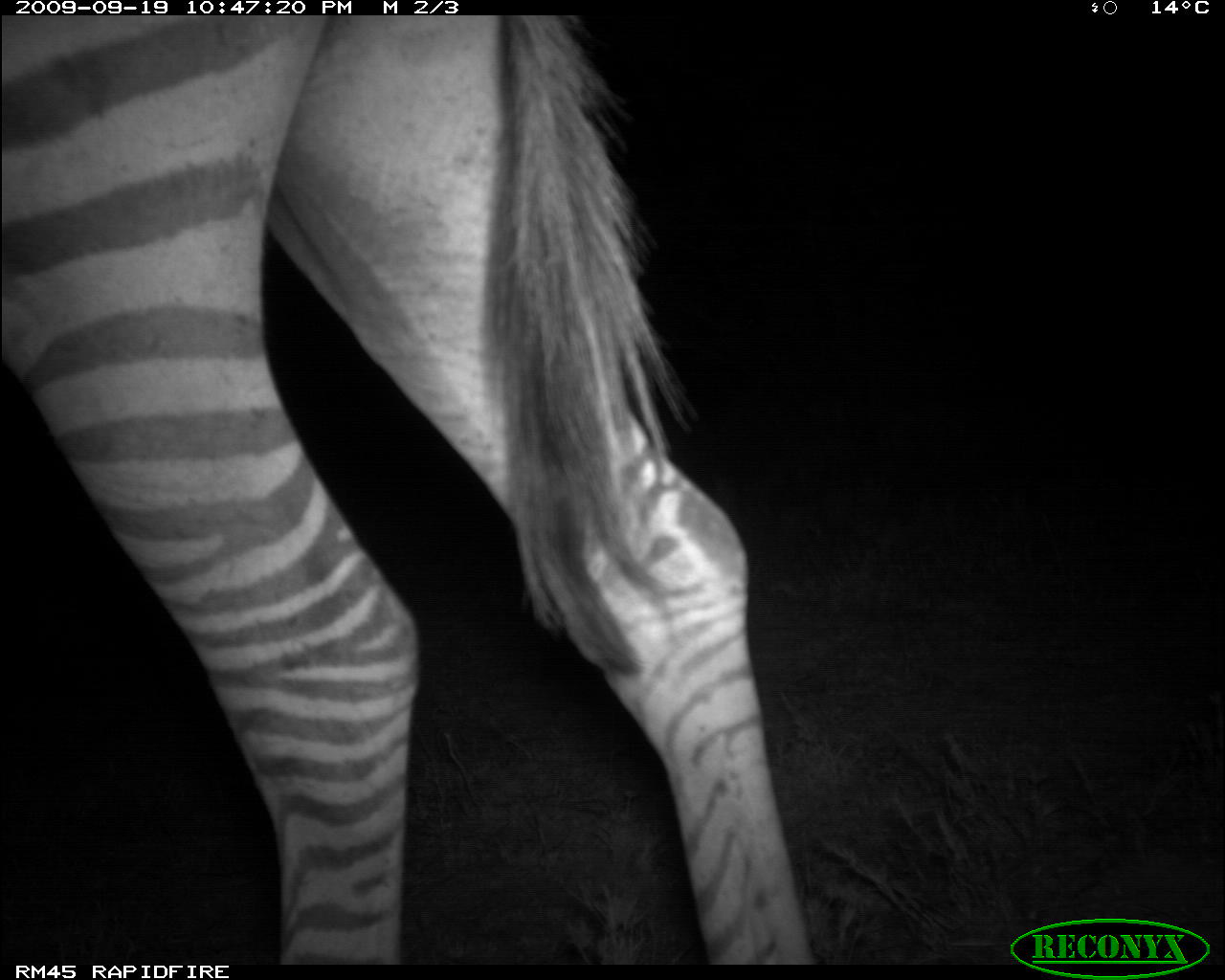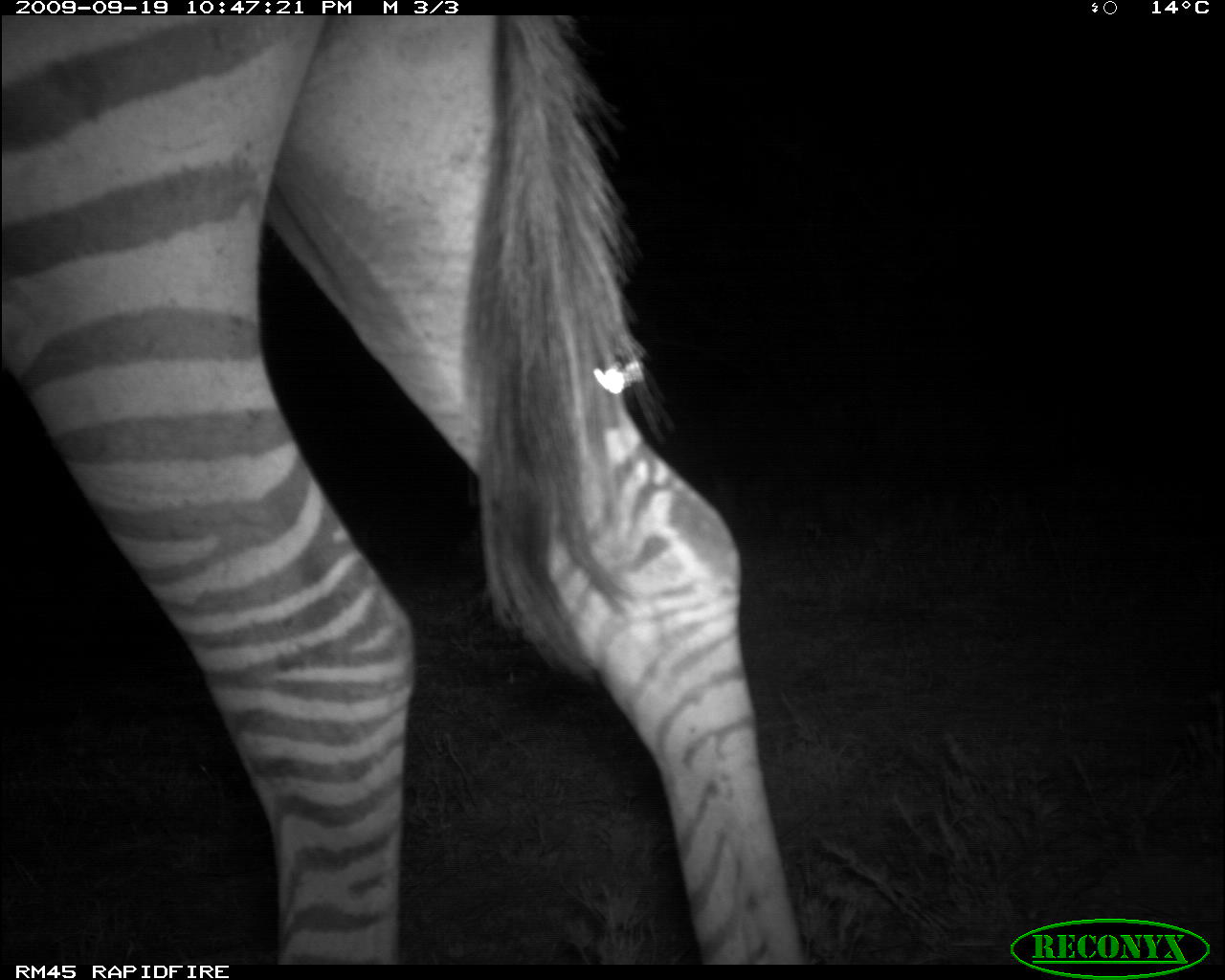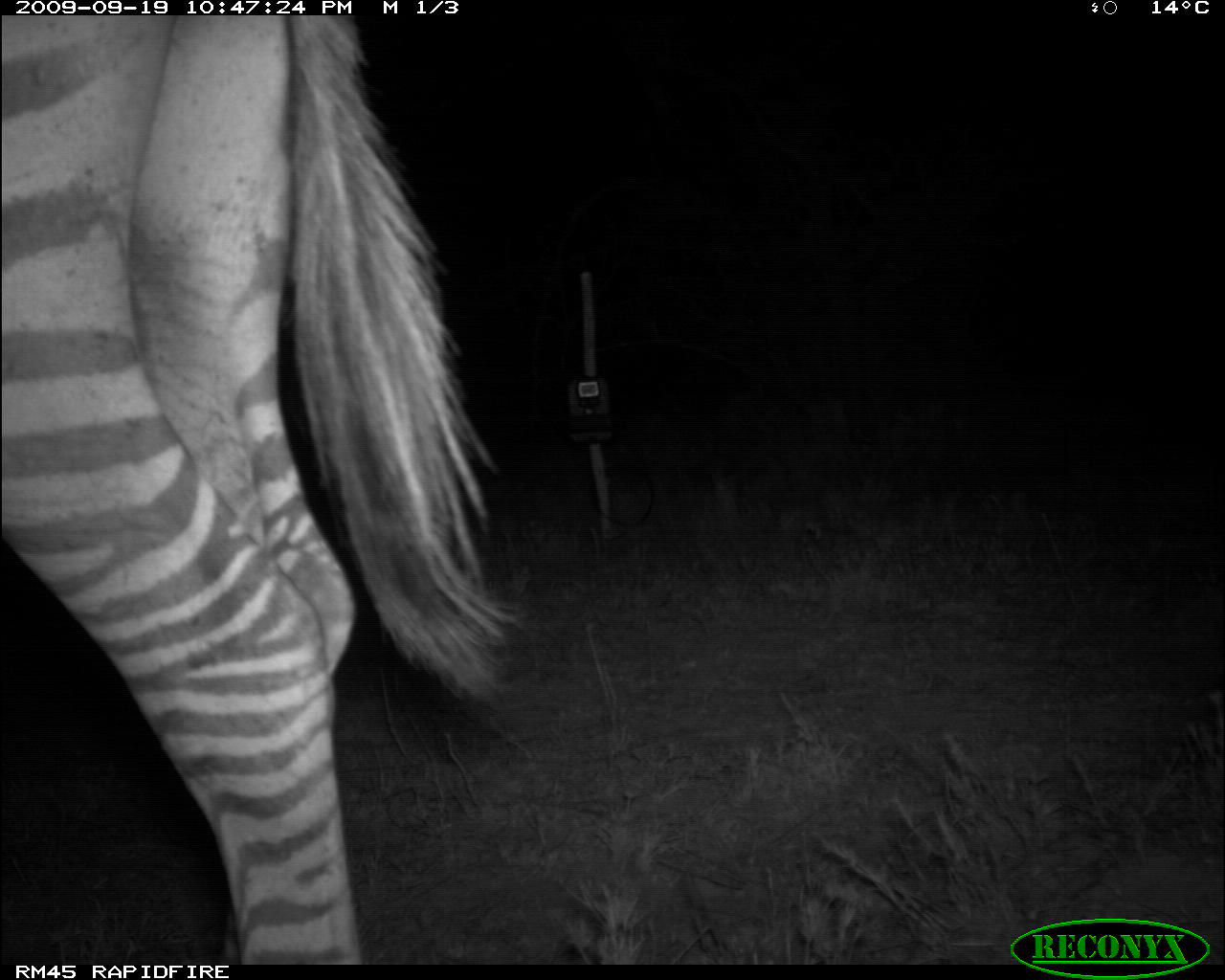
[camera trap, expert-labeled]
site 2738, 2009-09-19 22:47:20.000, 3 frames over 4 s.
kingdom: Animalia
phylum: Chordata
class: Mammalia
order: Perissodactyla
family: Equidae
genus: Equus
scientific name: Equus quagga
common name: plains zebra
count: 1